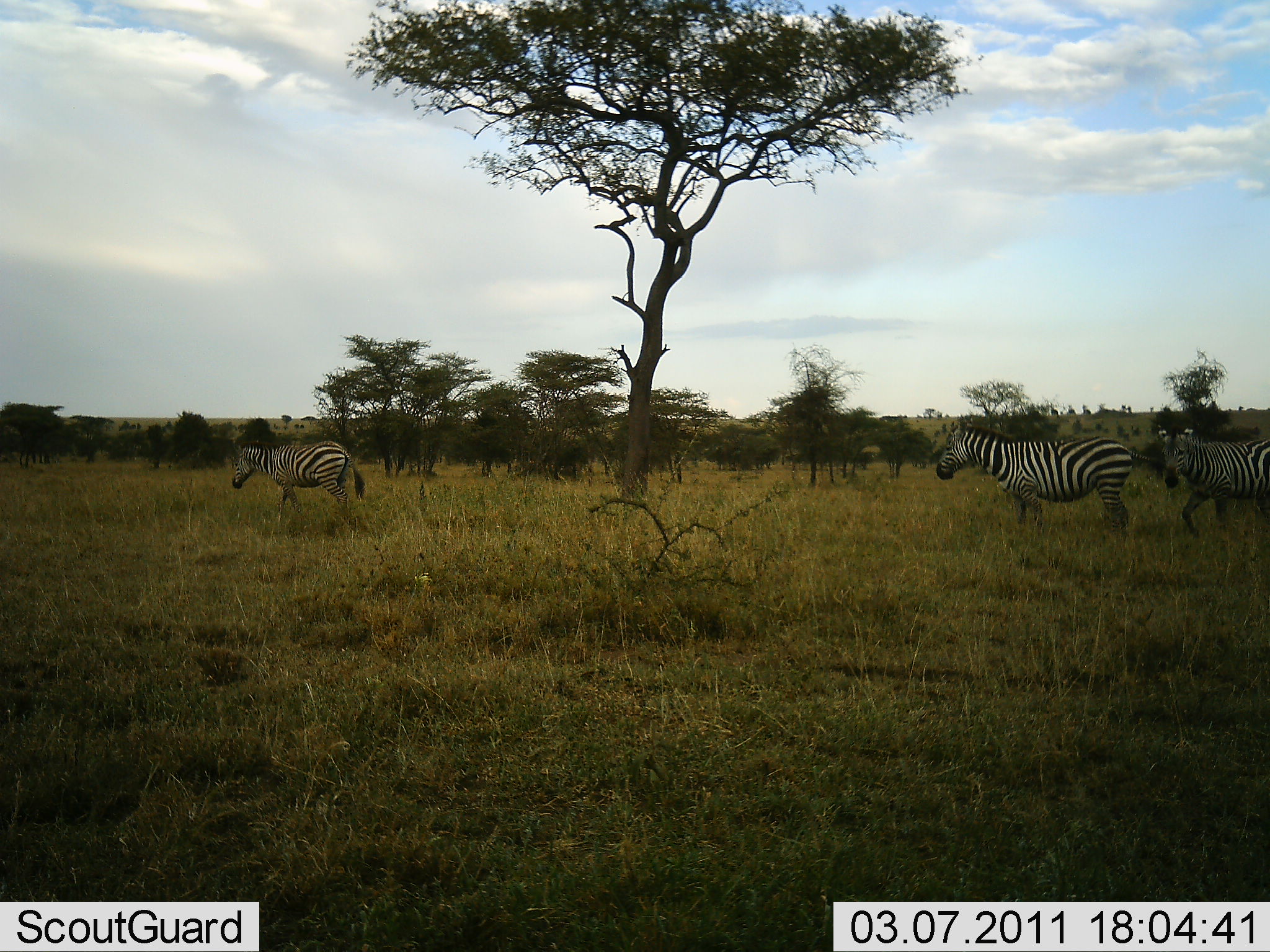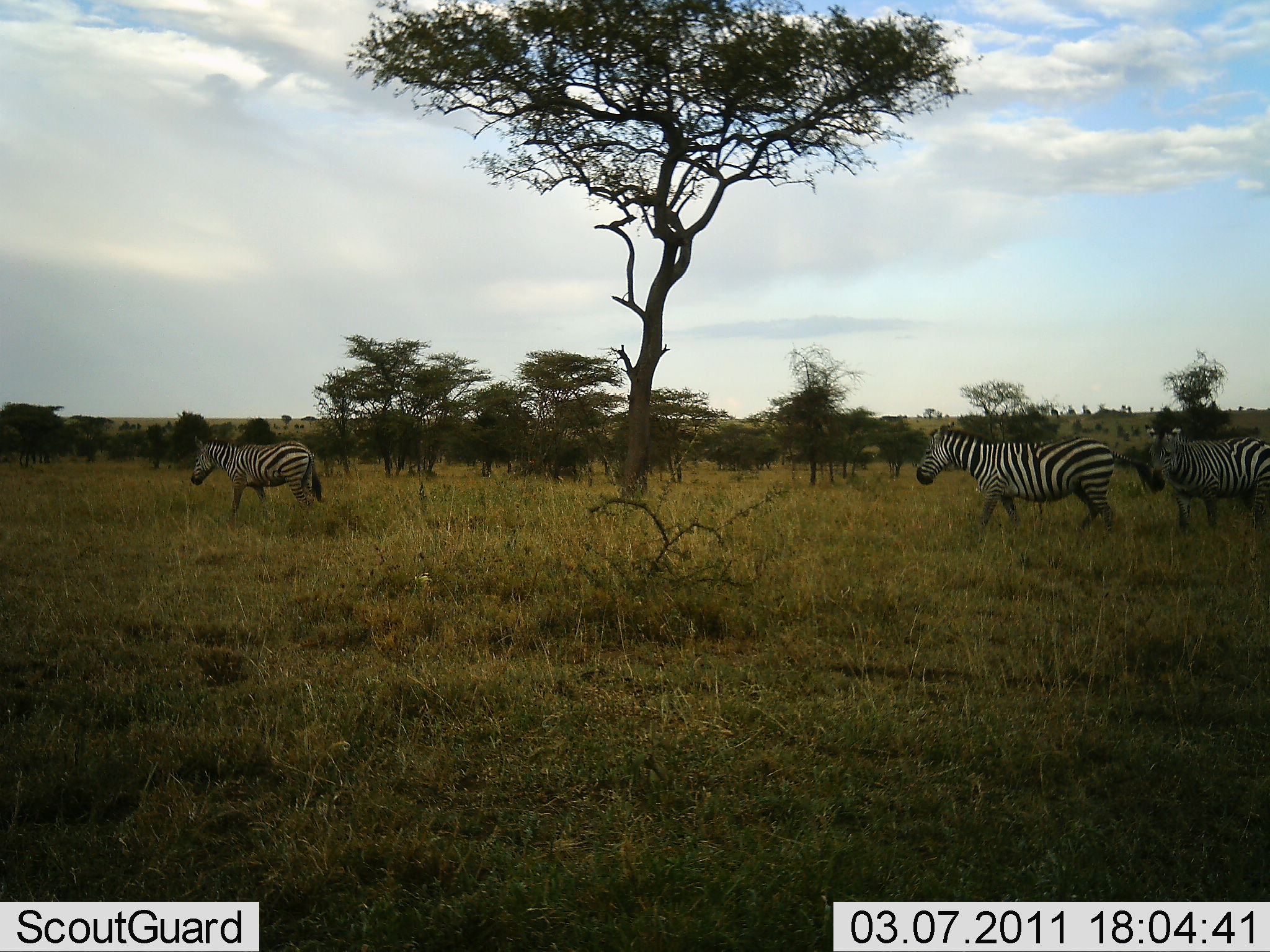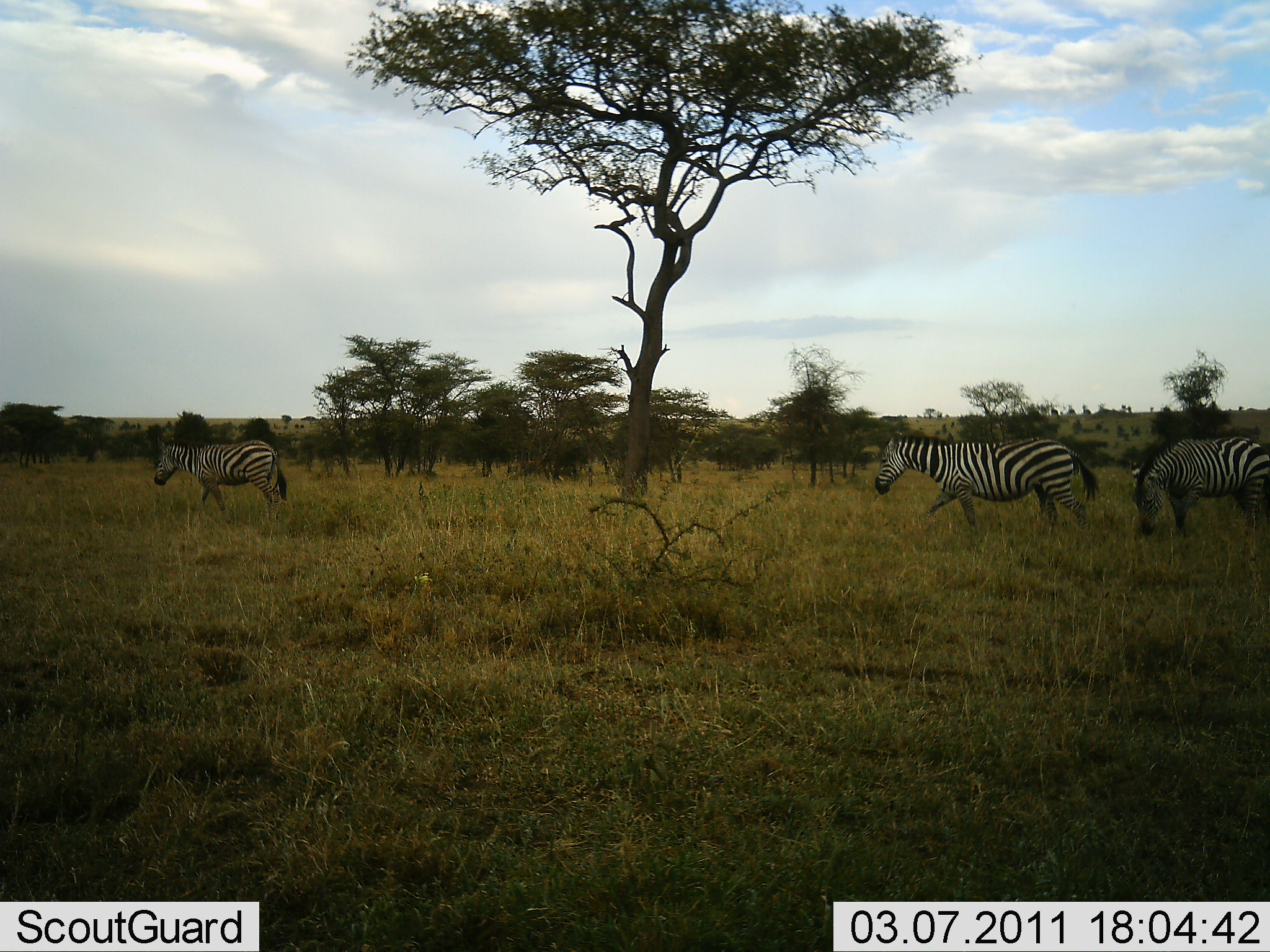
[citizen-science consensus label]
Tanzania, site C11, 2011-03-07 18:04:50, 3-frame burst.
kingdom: Animalia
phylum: Chordata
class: Mammalia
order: Perissodactyla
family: Equidae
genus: Equus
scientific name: Equus quagga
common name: plains zebra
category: zebra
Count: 3.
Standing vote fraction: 0%.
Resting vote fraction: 0%.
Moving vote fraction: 100%.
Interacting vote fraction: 0%.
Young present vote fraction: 0%.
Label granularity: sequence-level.